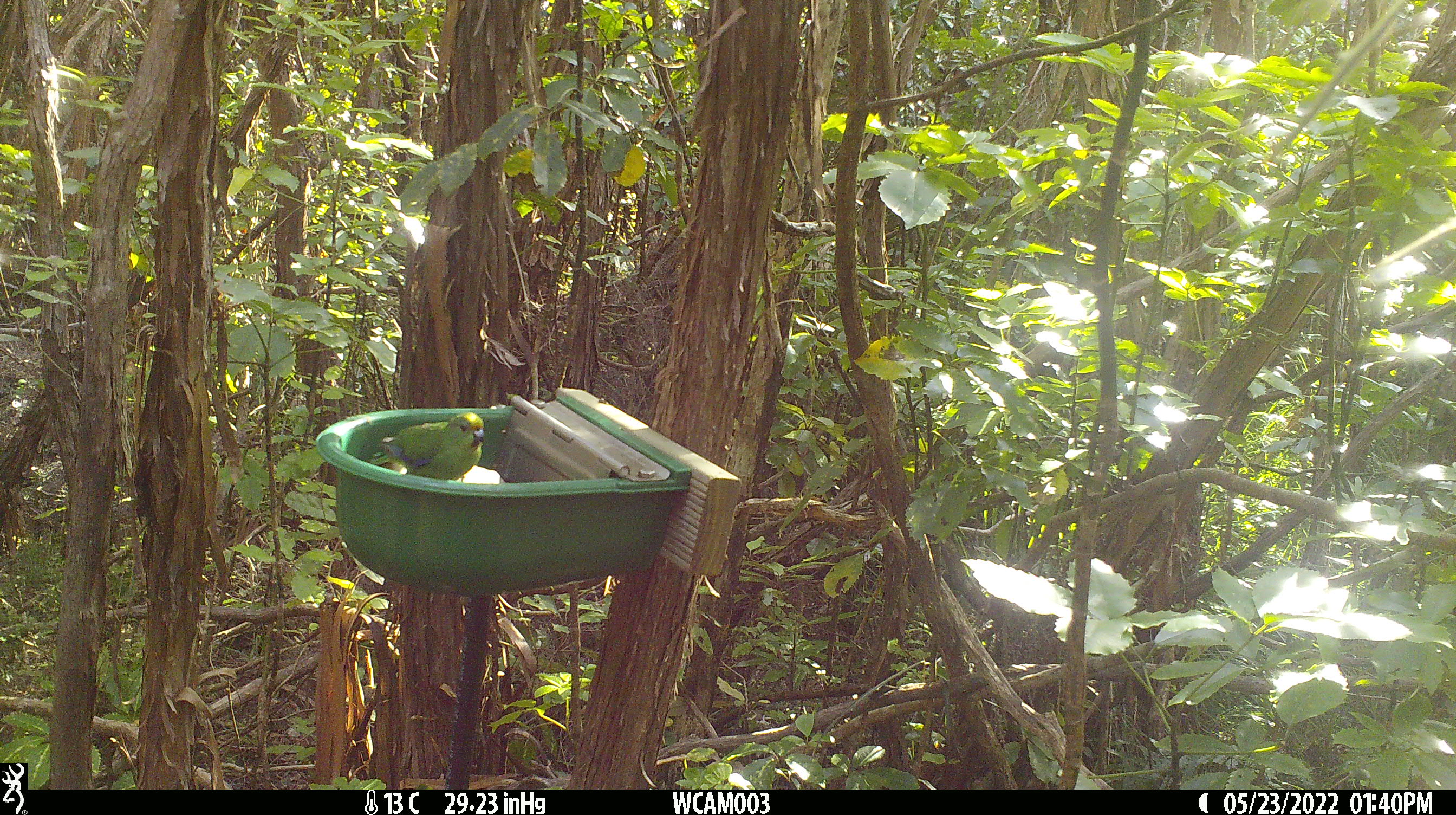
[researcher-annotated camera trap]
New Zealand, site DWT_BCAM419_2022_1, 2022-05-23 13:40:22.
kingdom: Animalia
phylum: Chordata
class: Aves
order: Psittaciformes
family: Psittaculidae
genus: Cyanoramphus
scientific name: Cyanoramphus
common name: parakeet